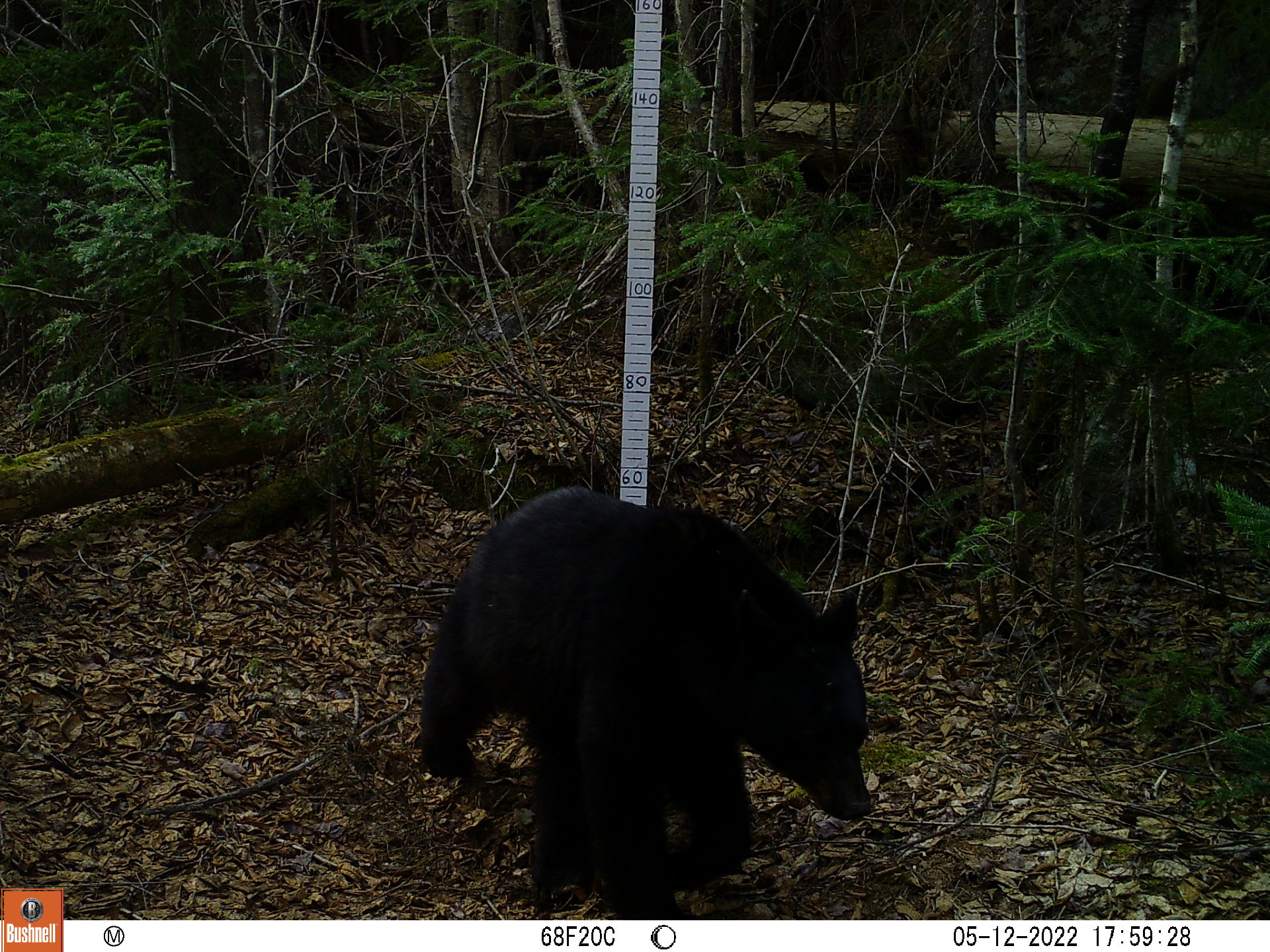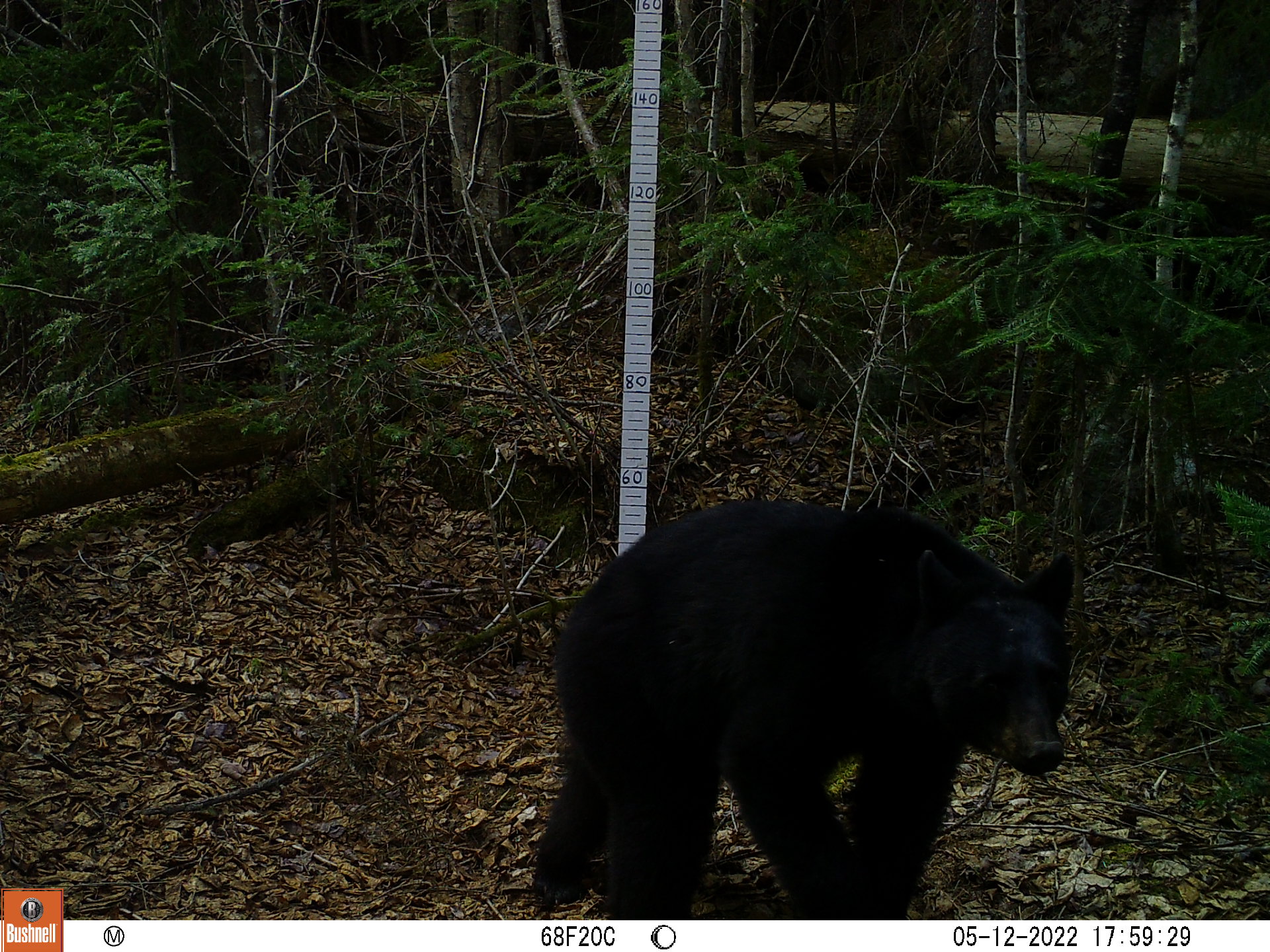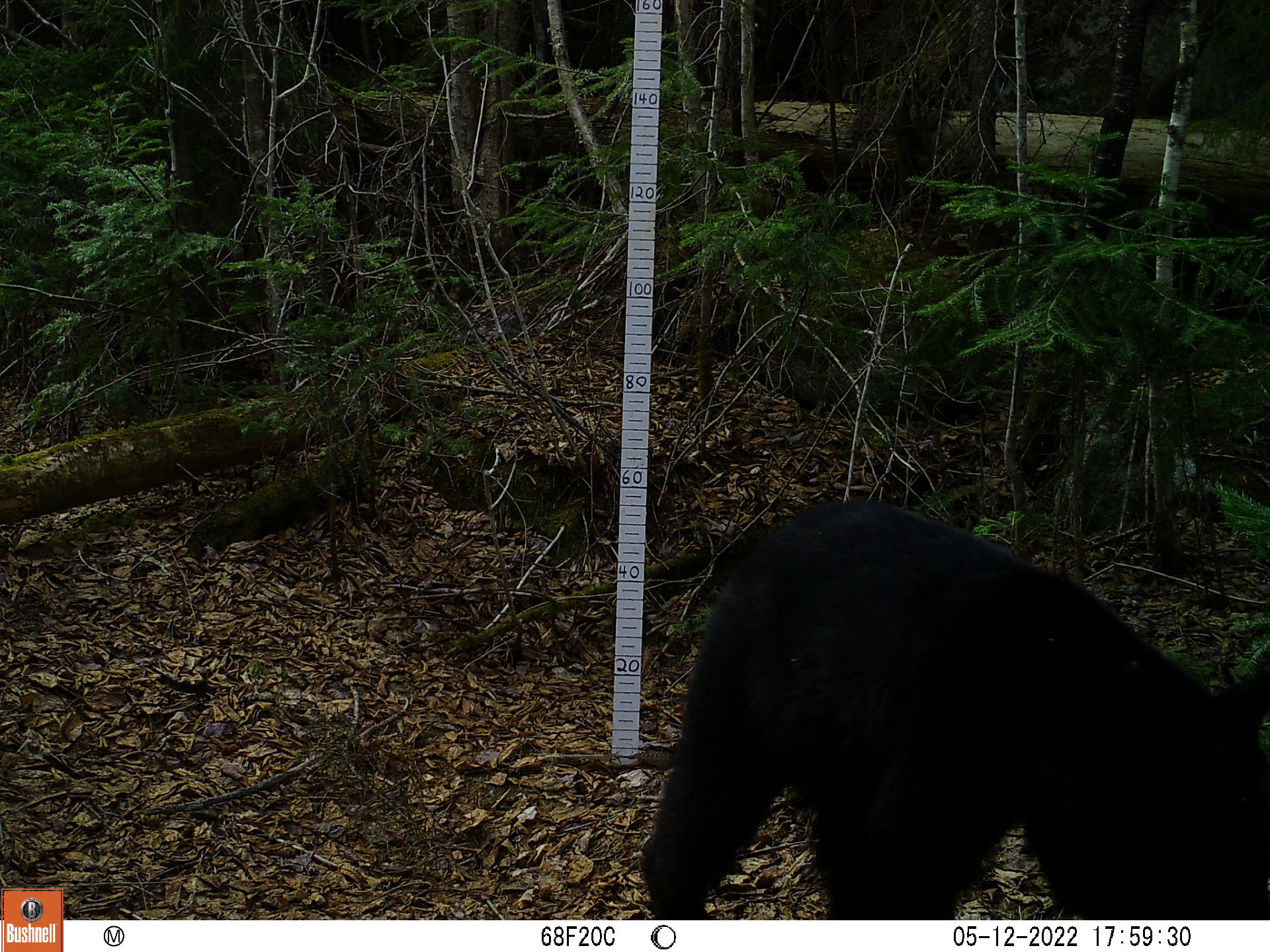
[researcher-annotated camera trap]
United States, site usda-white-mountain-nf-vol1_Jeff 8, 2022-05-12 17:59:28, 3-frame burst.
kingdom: Animalia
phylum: Chordata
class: Mammalia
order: Carnivora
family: Ursidae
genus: Ursus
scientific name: Ursus americanus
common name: black bear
Black bear (Ursus americanus).